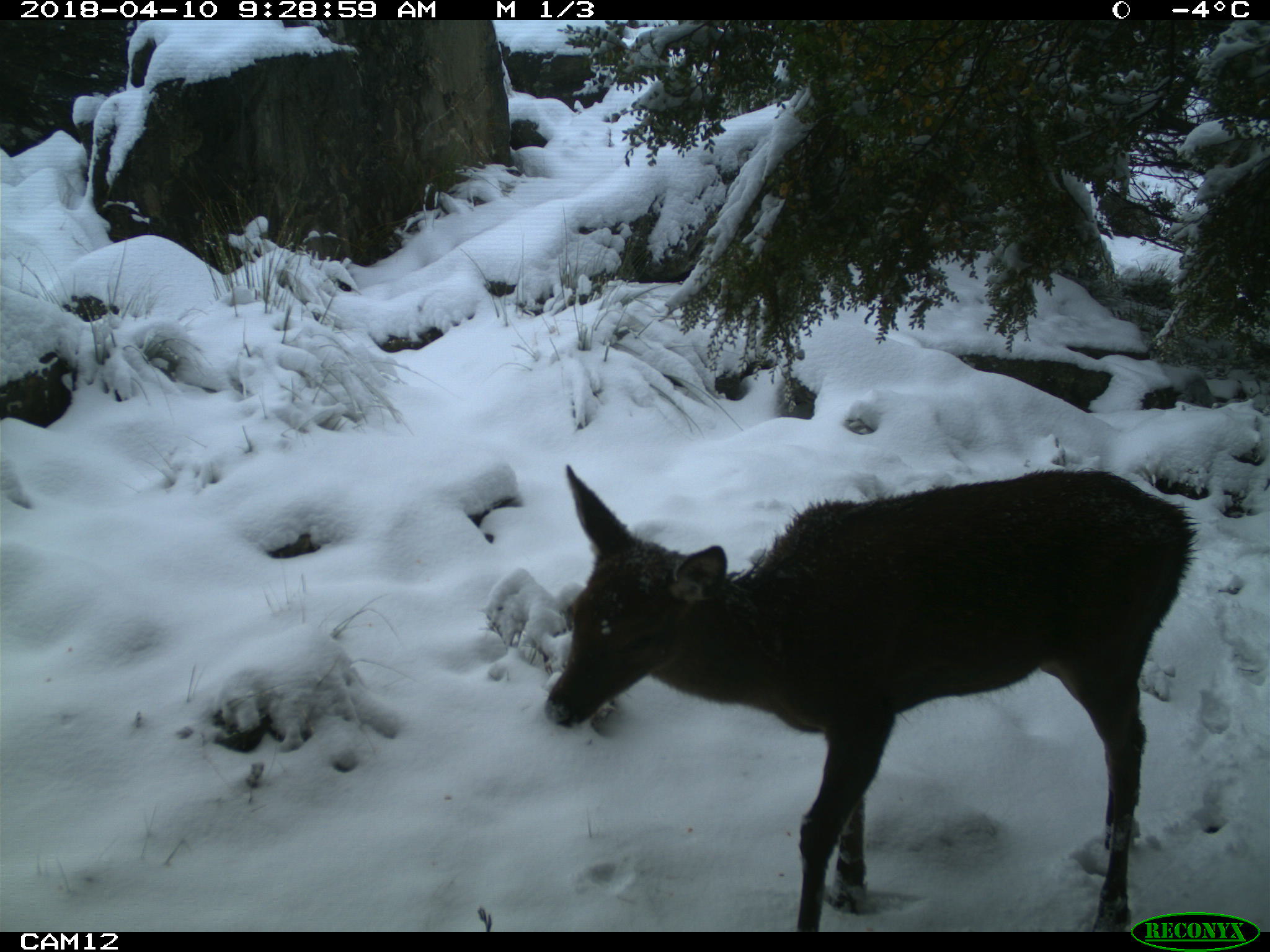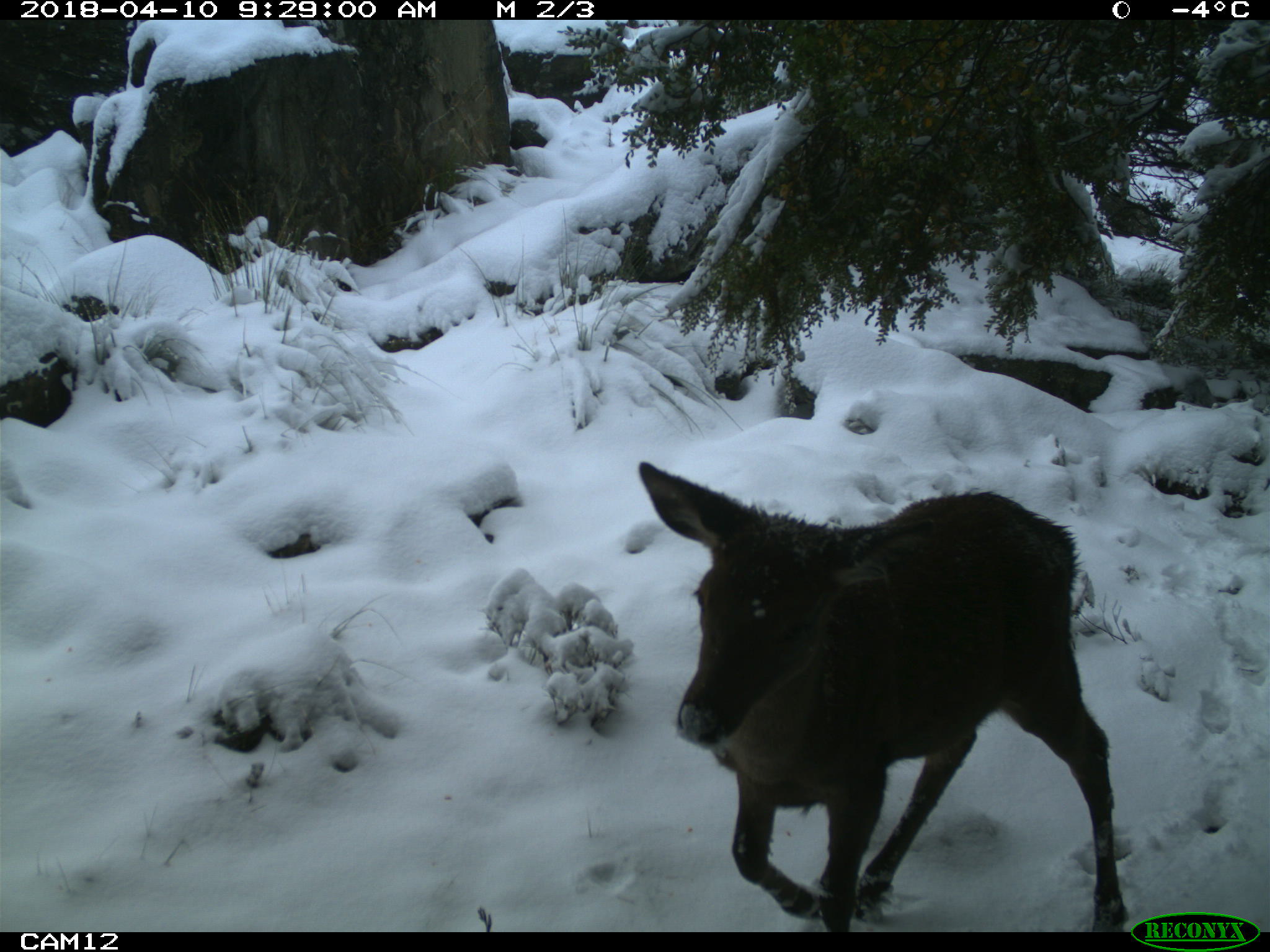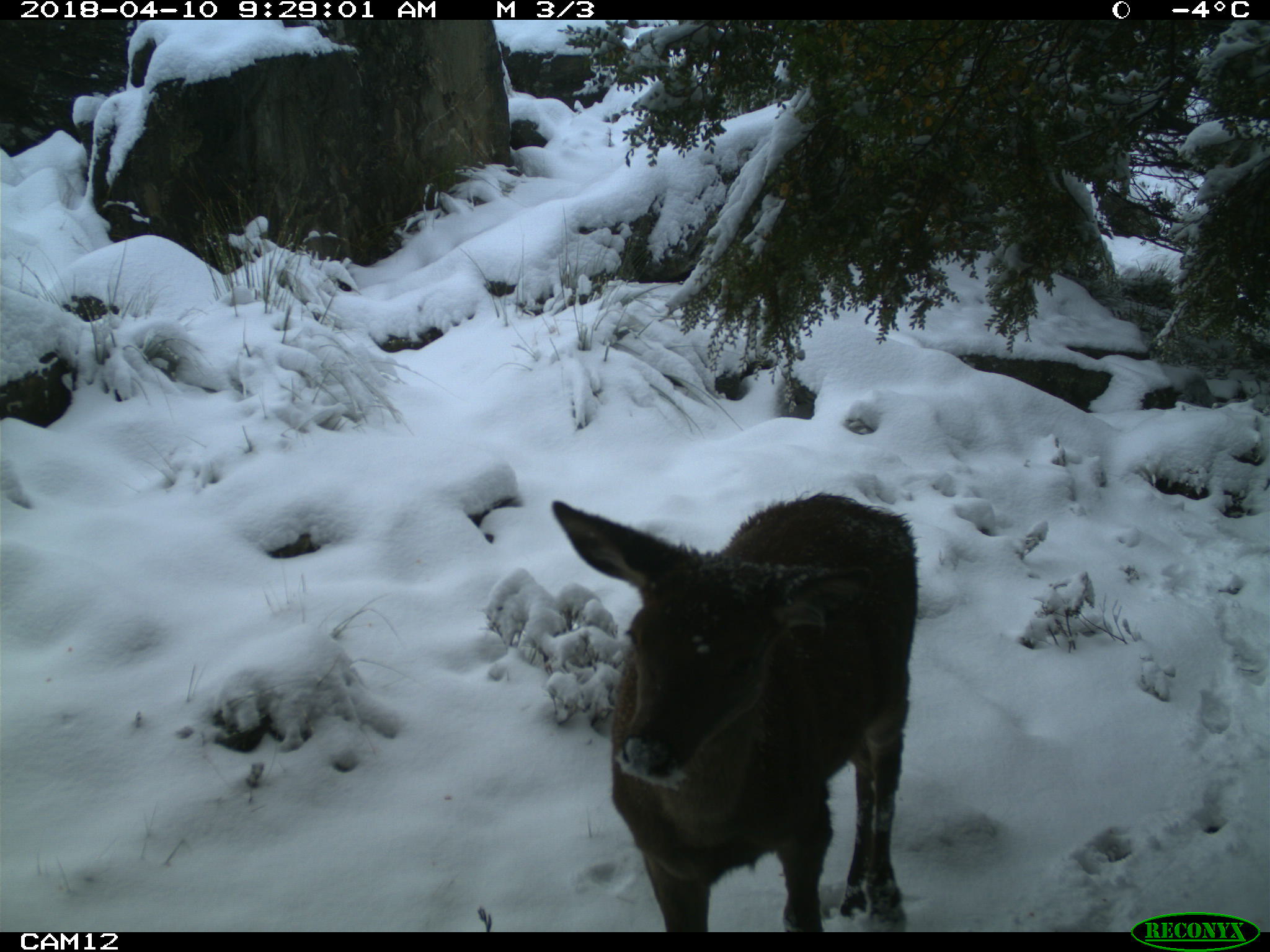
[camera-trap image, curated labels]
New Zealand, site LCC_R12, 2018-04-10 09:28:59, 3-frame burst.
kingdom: Animalia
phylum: Chordata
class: Mammalia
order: Artiodactyla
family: Cervidae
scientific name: Cervidae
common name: deer